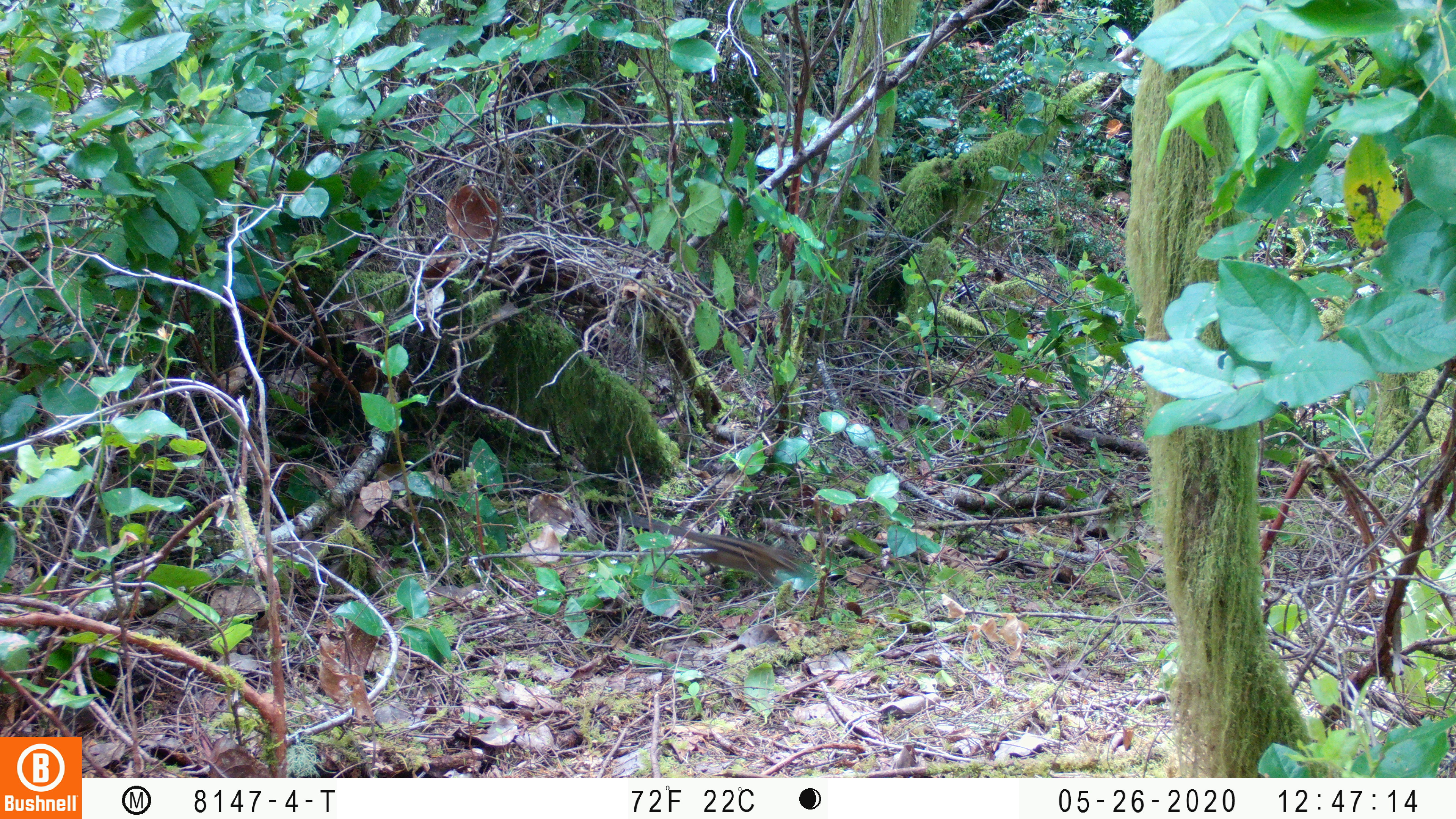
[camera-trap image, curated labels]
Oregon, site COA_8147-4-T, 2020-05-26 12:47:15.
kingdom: Animalia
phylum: Chordata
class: Mammalia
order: Rodentia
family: Sciuridae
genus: Neotamias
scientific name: Neotamias townsendii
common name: townsend's chipmunk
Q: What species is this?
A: Townsend's chipmunk (Neotamias townsendii).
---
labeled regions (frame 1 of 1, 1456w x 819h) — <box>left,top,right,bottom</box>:
townsend's chipmunk: <box>625,512,804,588</box>